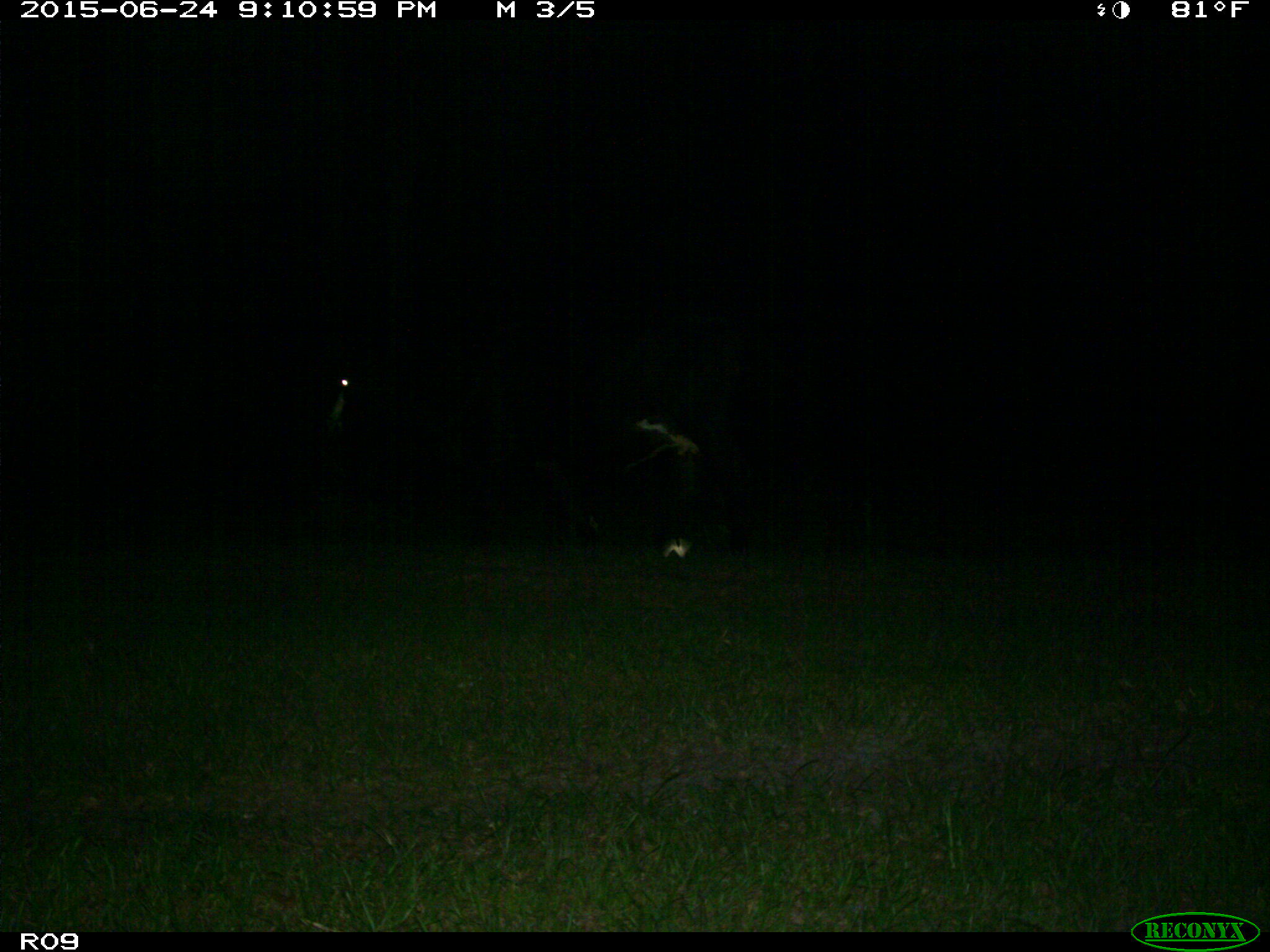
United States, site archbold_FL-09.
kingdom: Animalia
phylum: Chordata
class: Mammalia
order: Artiodactyla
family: Bovidae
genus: Bos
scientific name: Bos taurus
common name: domestic cow